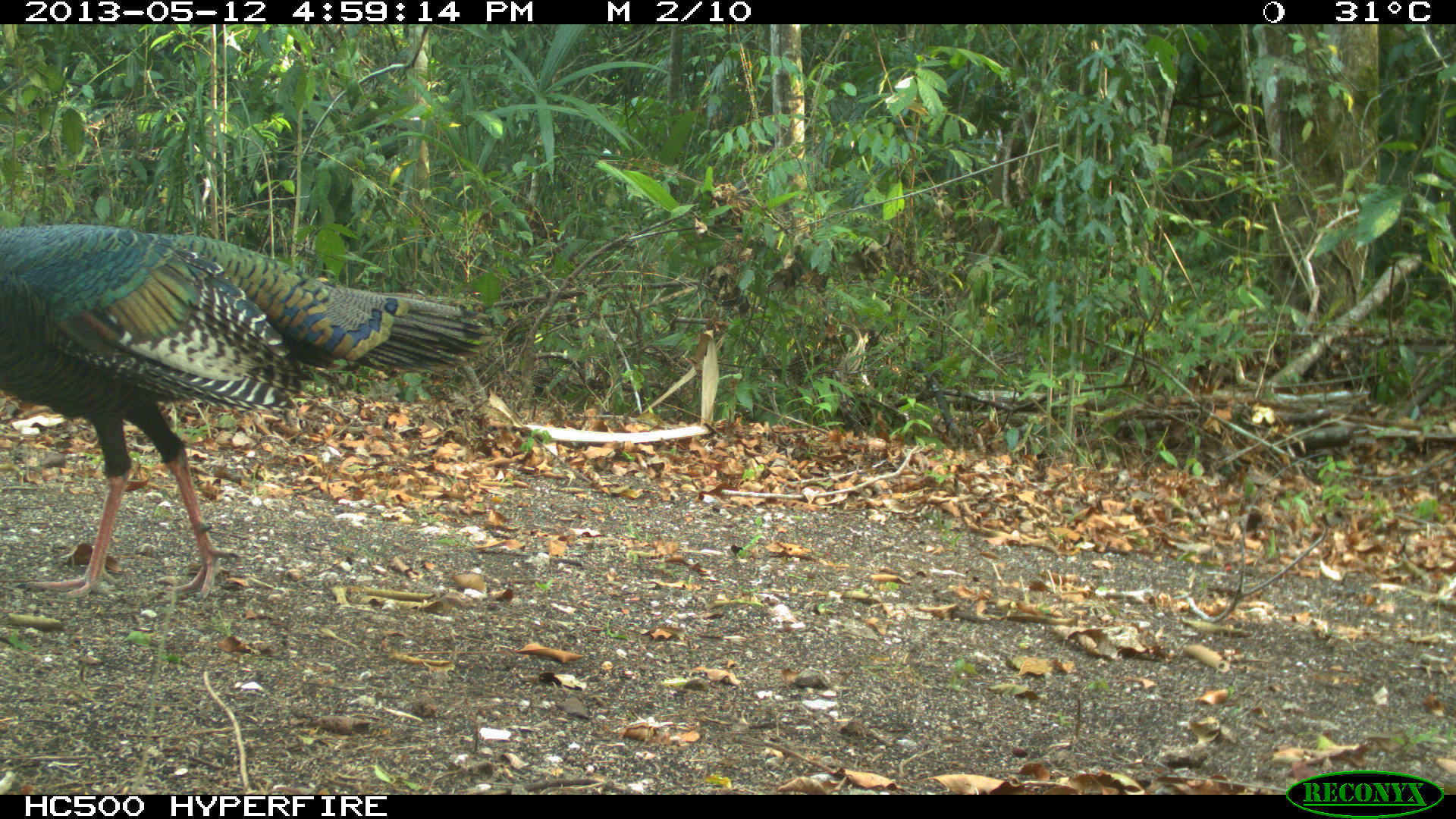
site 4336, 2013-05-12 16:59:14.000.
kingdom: Animalia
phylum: Chordata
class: Aves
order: Galliformes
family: Phasianidae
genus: Meleagris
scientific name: Meleagris ocellata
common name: ocellated turkey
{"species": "Meleagris ocellata (ocellated turkey)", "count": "1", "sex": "male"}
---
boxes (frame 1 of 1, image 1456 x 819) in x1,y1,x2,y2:
meleagris ocellata: 0,222,494,601